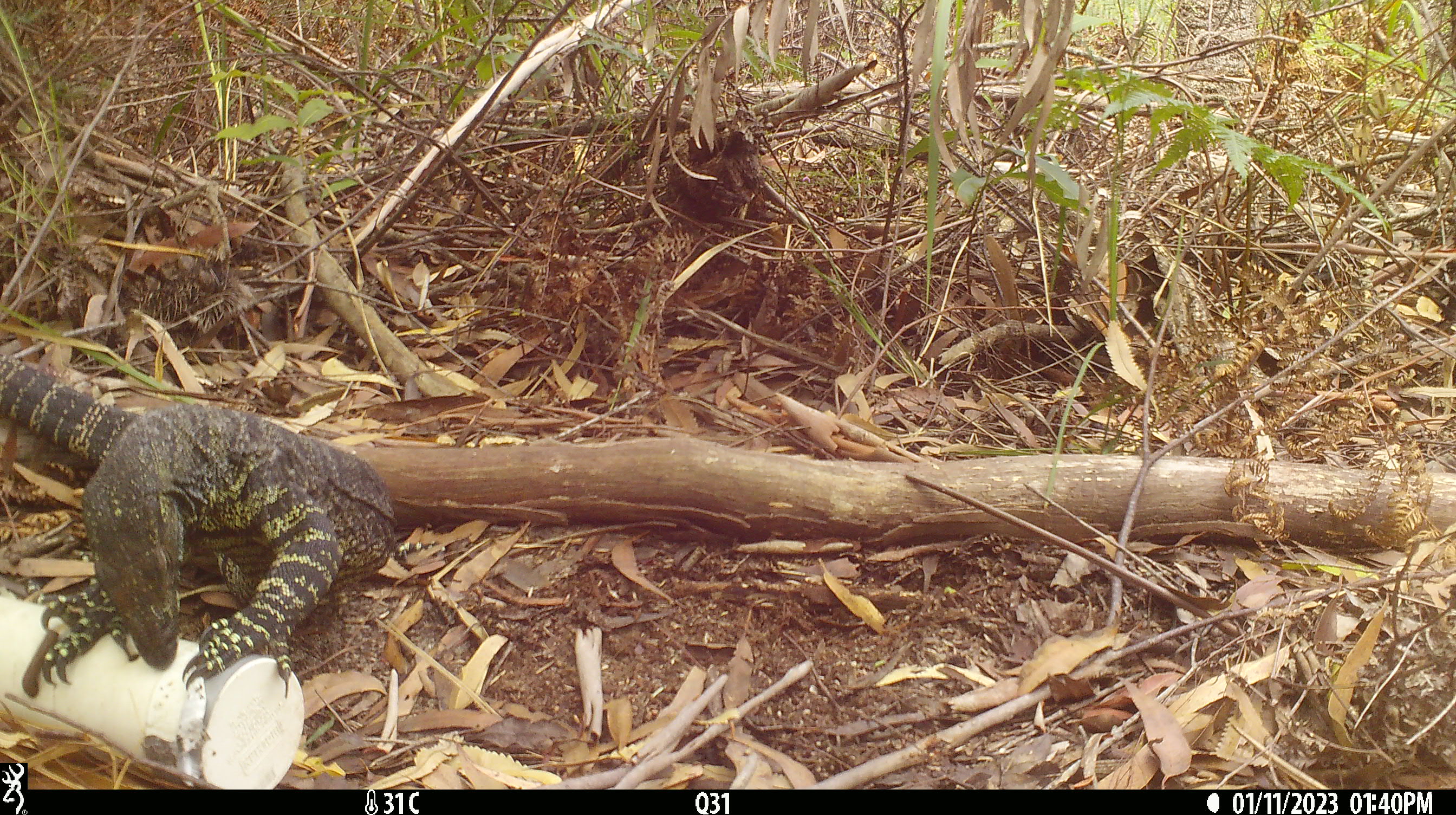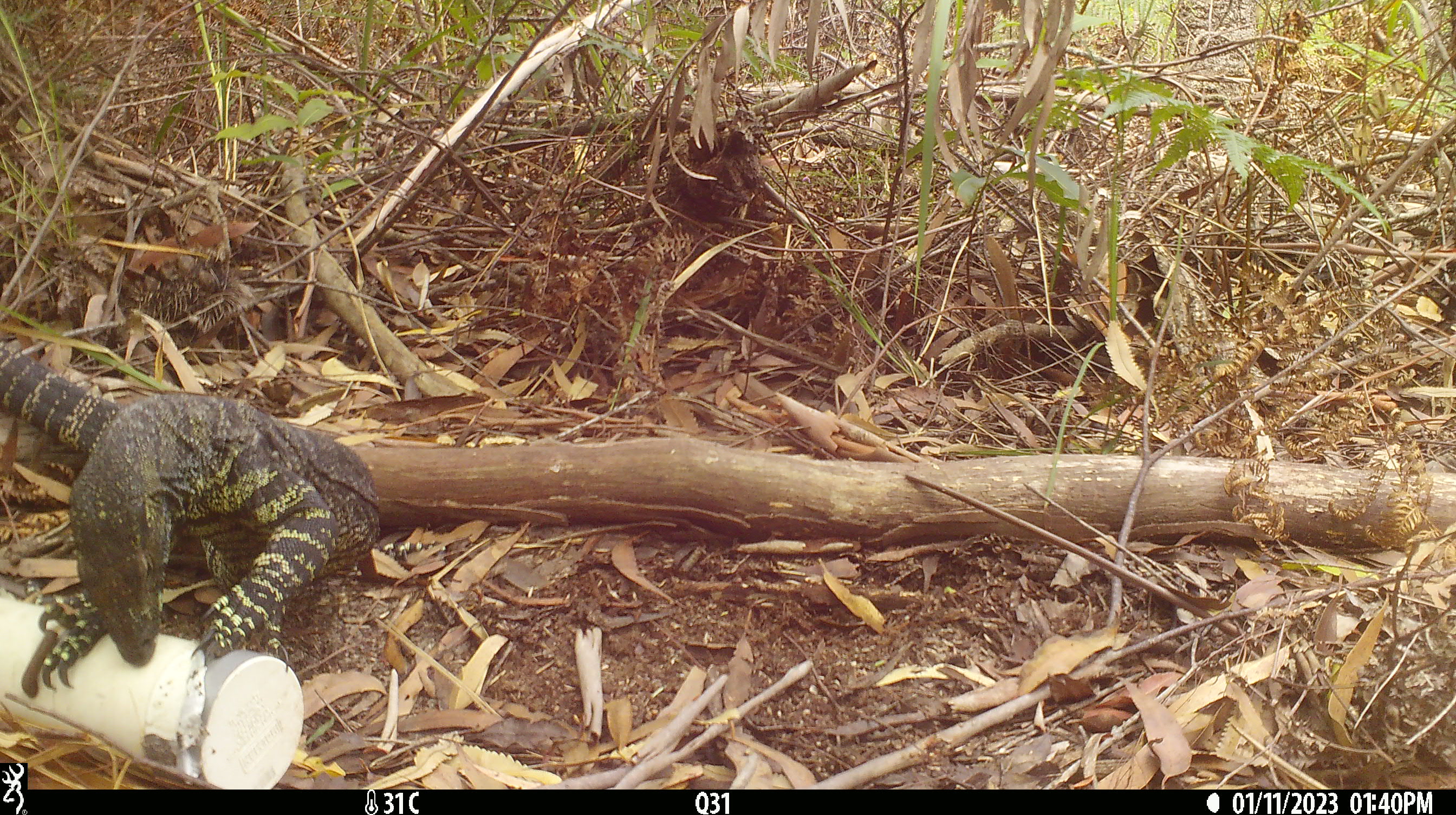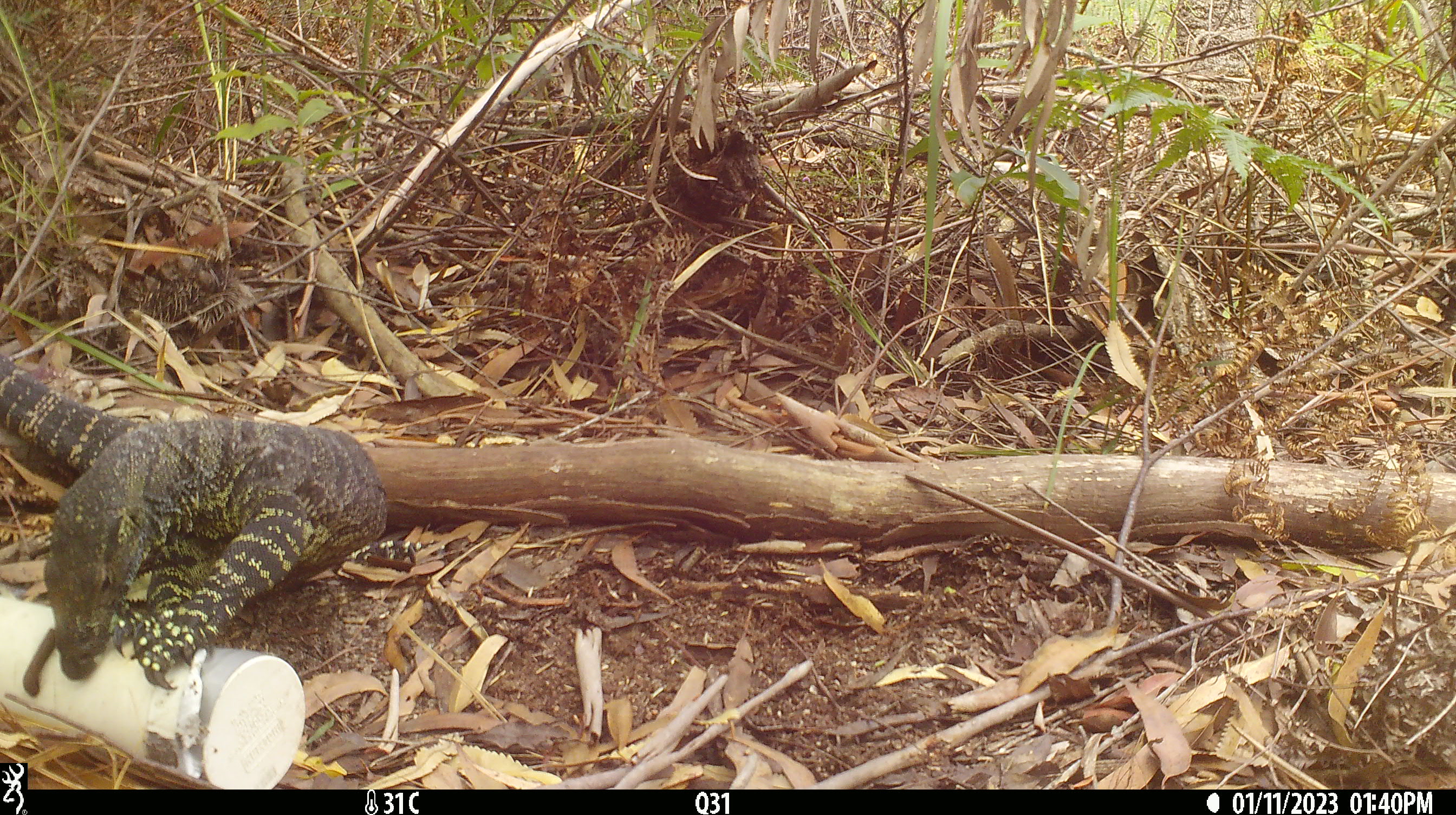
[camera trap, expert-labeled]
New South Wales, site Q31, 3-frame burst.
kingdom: Animalia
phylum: Chordata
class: Reptilia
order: Squamata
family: Varanidae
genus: Varanus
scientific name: Varanus varius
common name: lace monitor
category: goanna